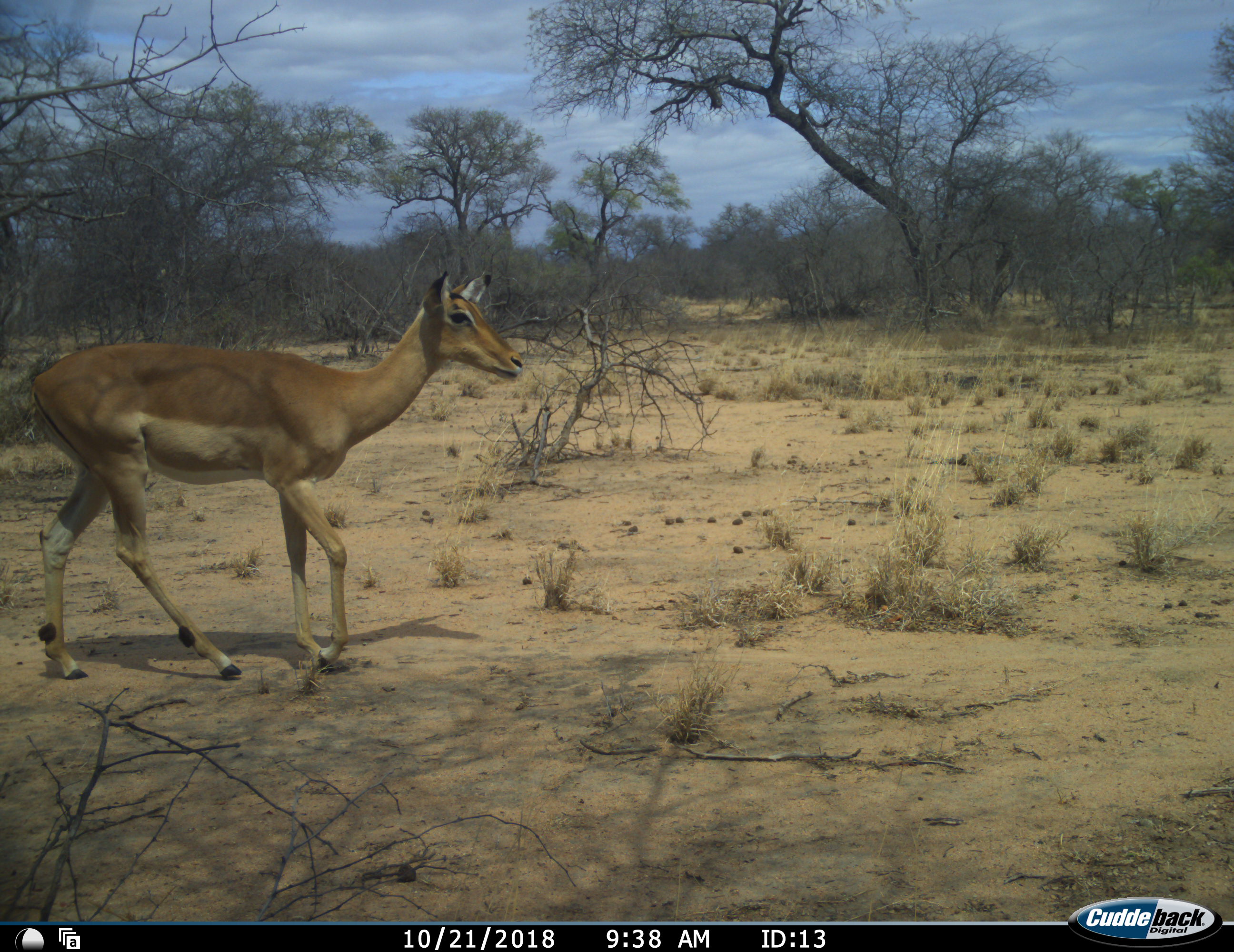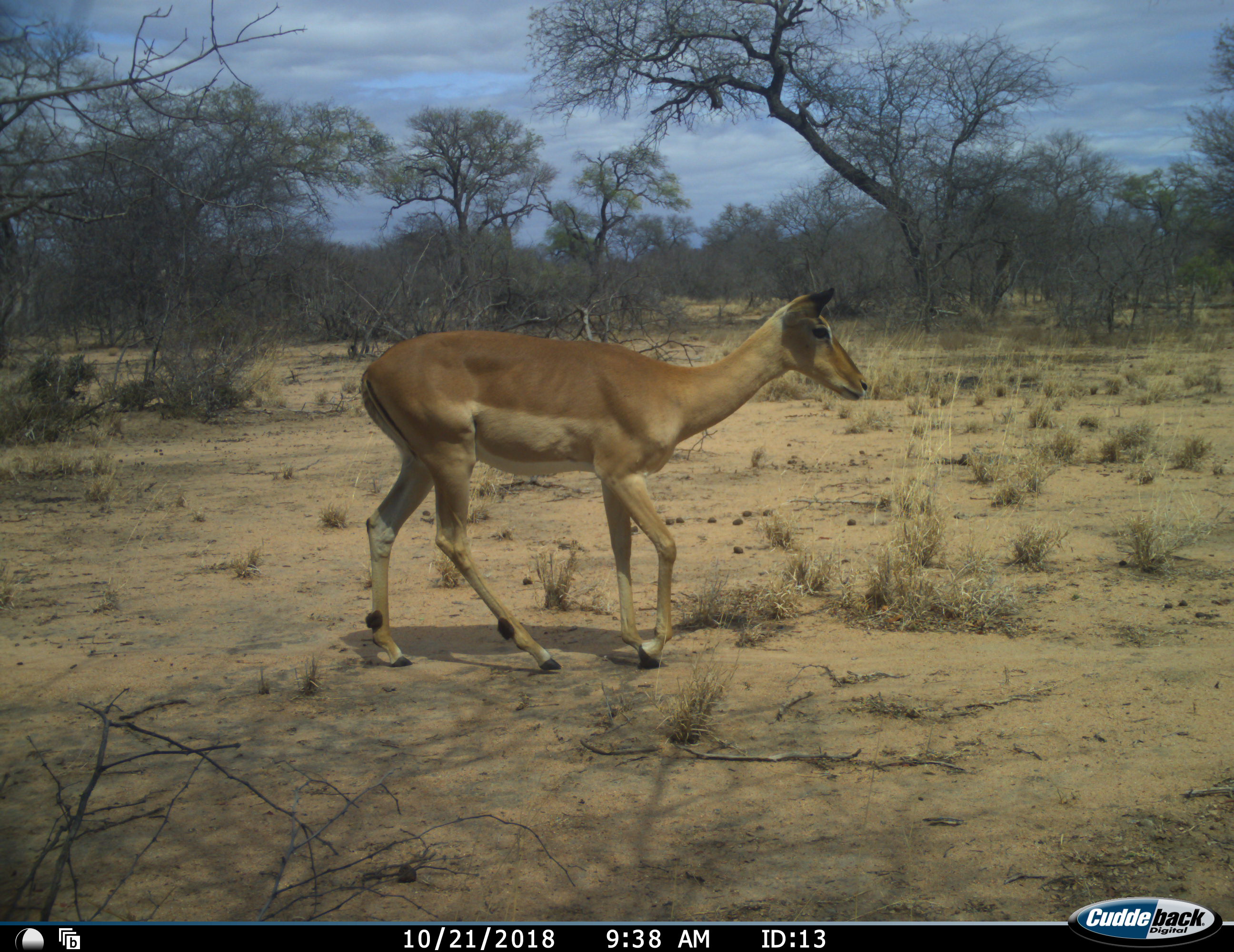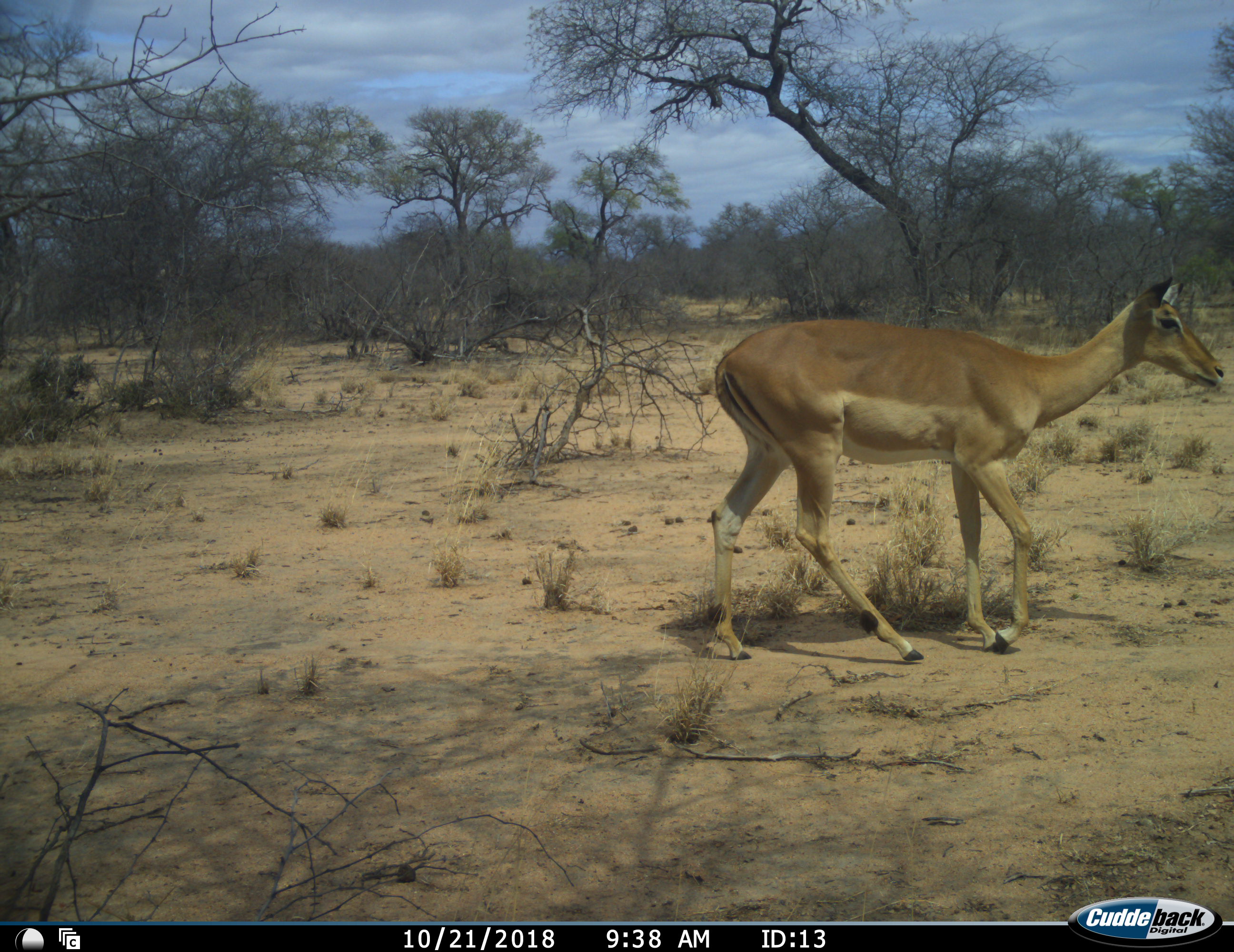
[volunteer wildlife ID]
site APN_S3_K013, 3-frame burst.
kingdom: Animalia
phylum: Chordata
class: Mammalia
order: Artiodactyla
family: Bovidae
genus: Aepyceros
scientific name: Aepyceros melampus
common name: impala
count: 1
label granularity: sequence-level